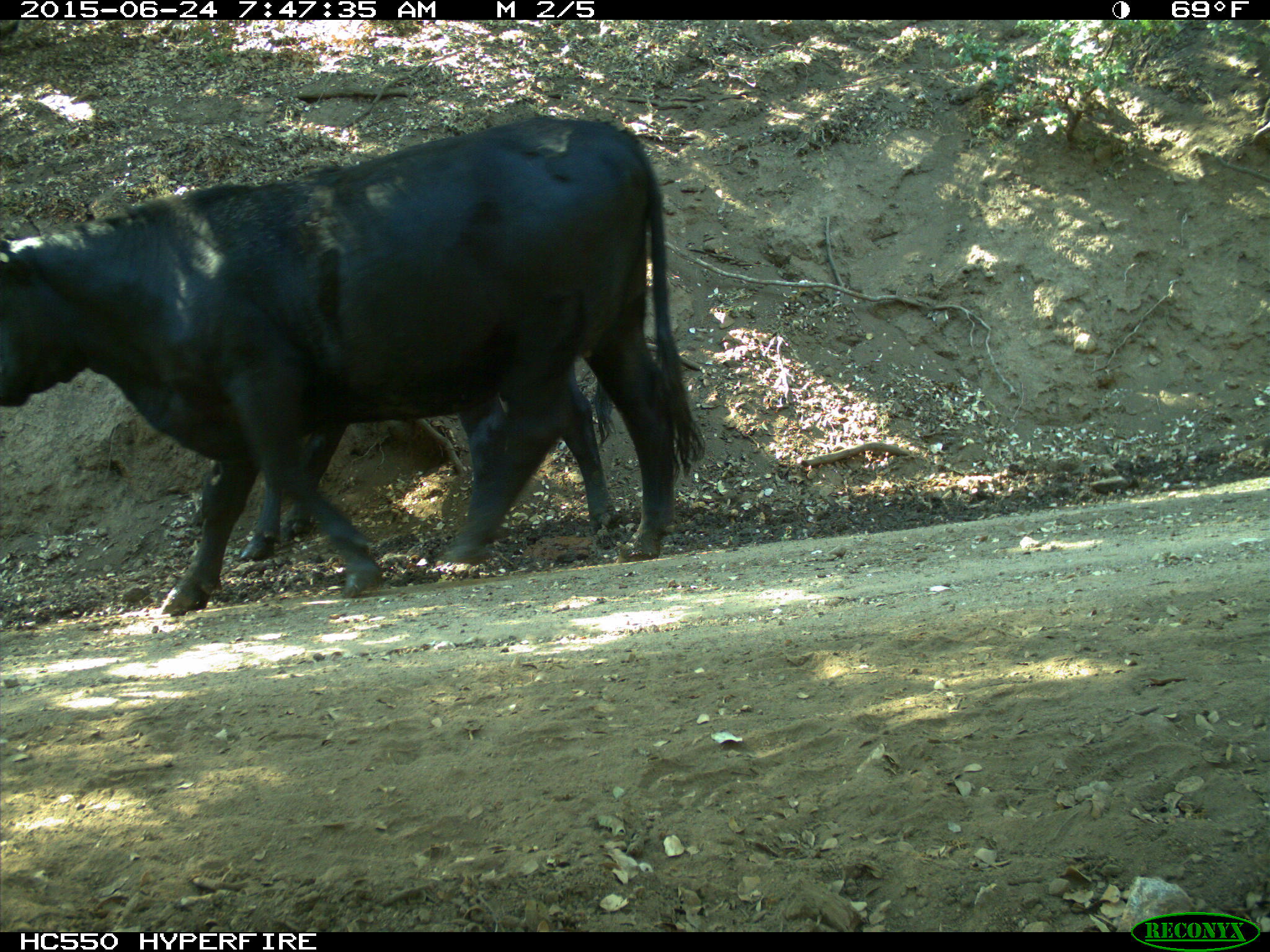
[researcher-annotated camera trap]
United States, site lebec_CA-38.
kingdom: Animalia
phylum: Chordata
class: Mammalia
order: Artiodactyla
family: Bovidae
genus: Bos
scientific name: Bos taurus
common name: domestic cow